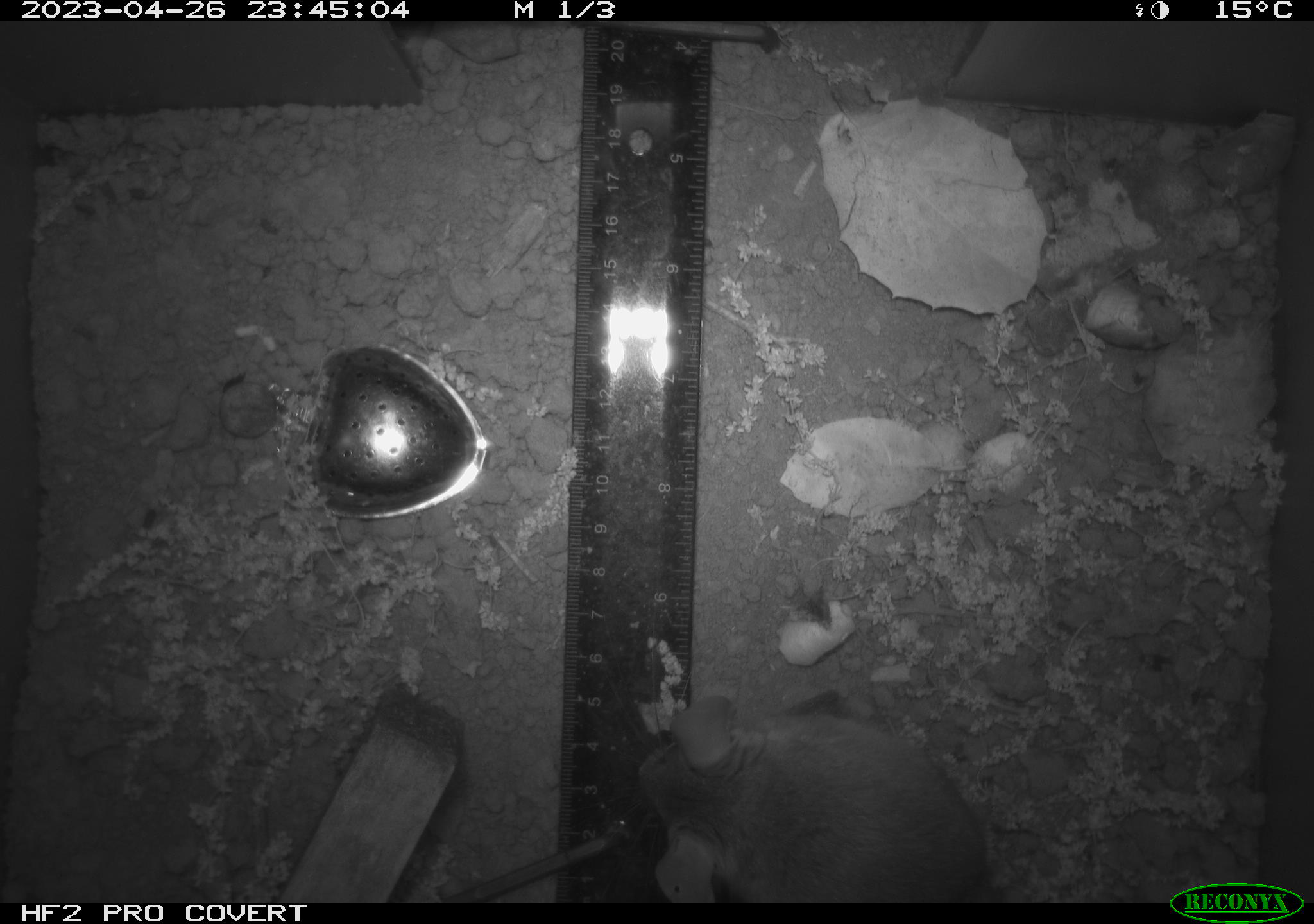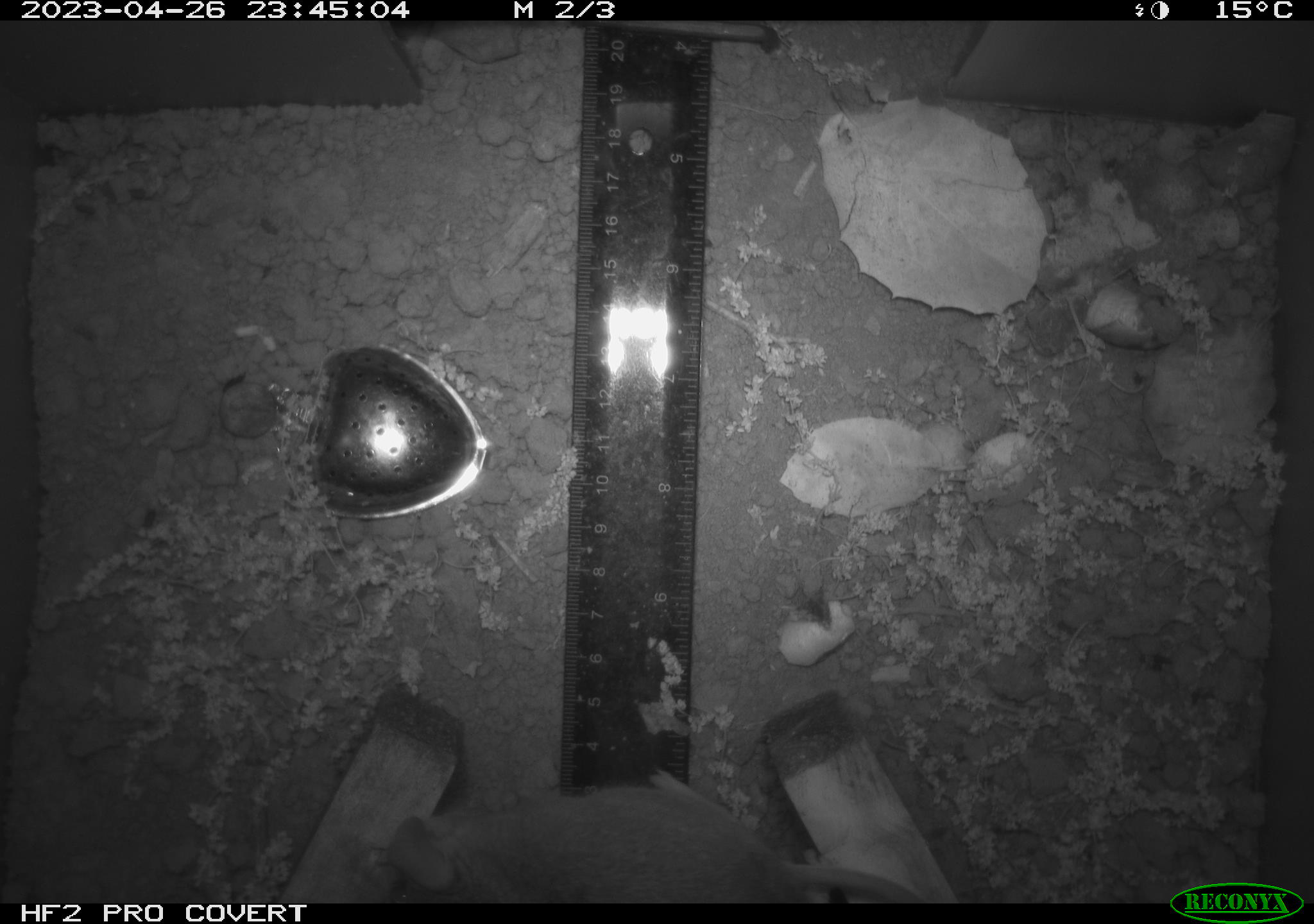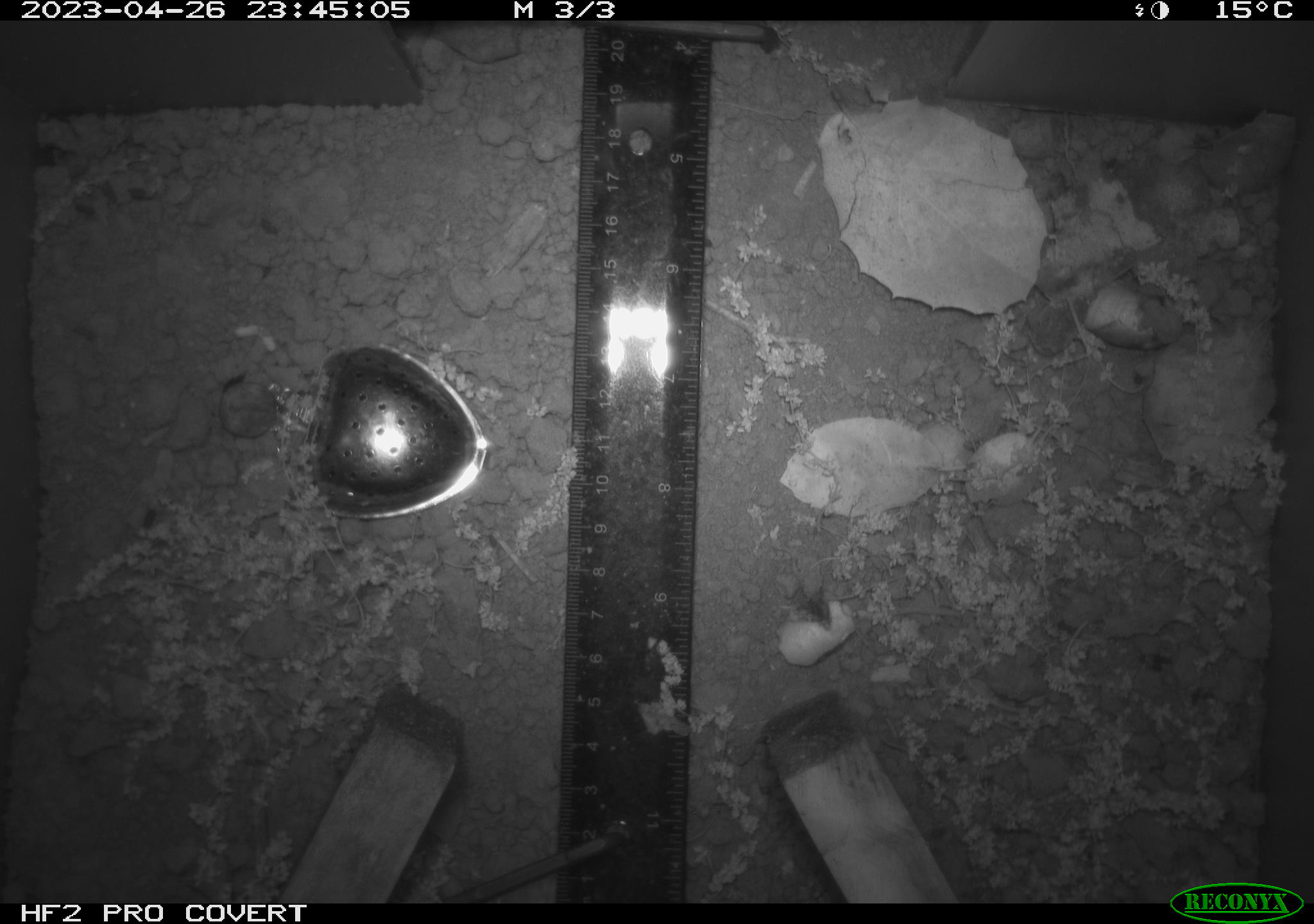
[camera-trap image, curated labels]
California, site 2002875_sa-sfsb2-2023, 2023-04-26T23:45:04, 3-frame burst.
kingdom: Animalia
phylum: Chordata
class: Mammalia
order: Rodentia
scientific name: Rodentia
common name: mouse species